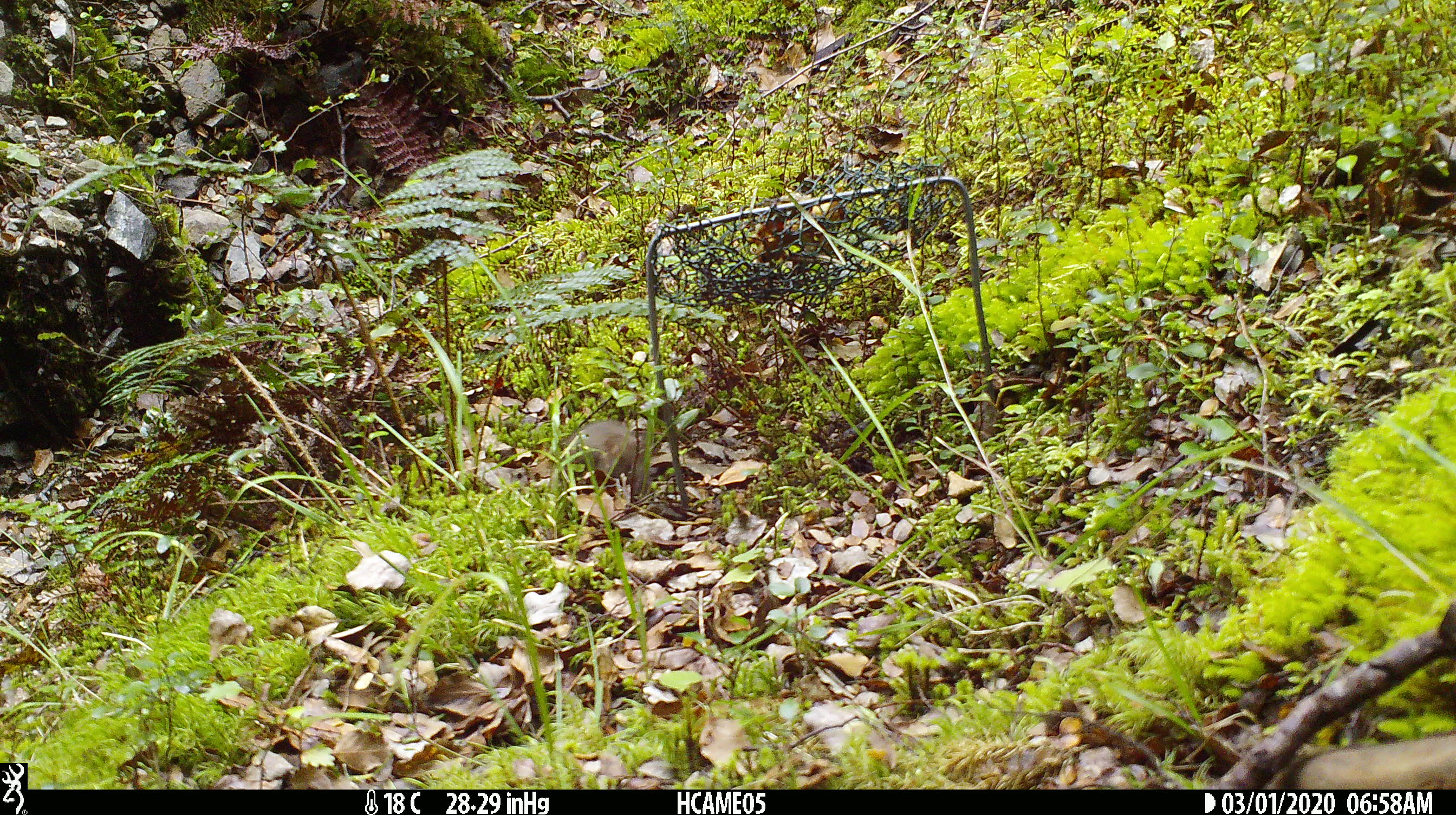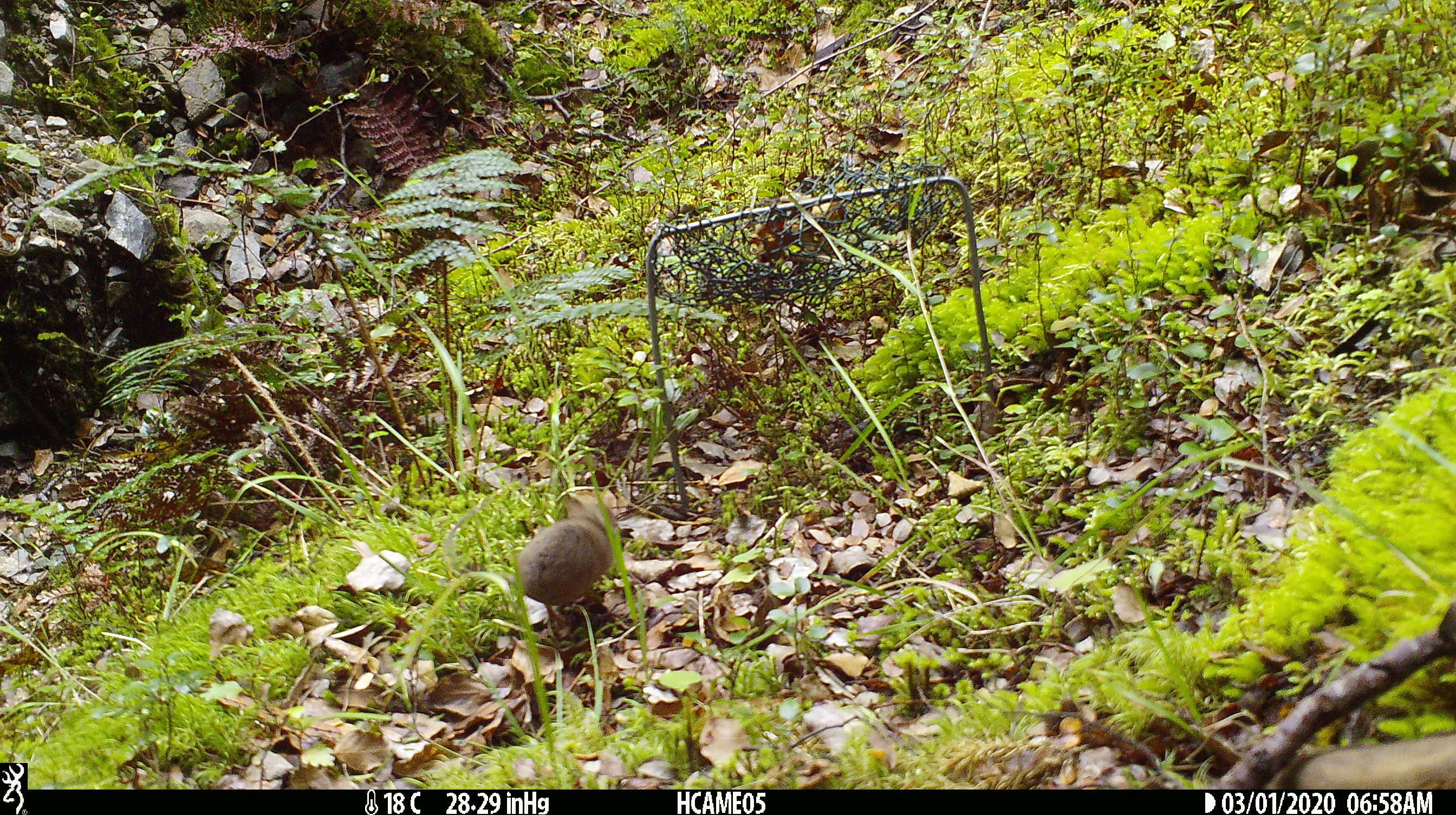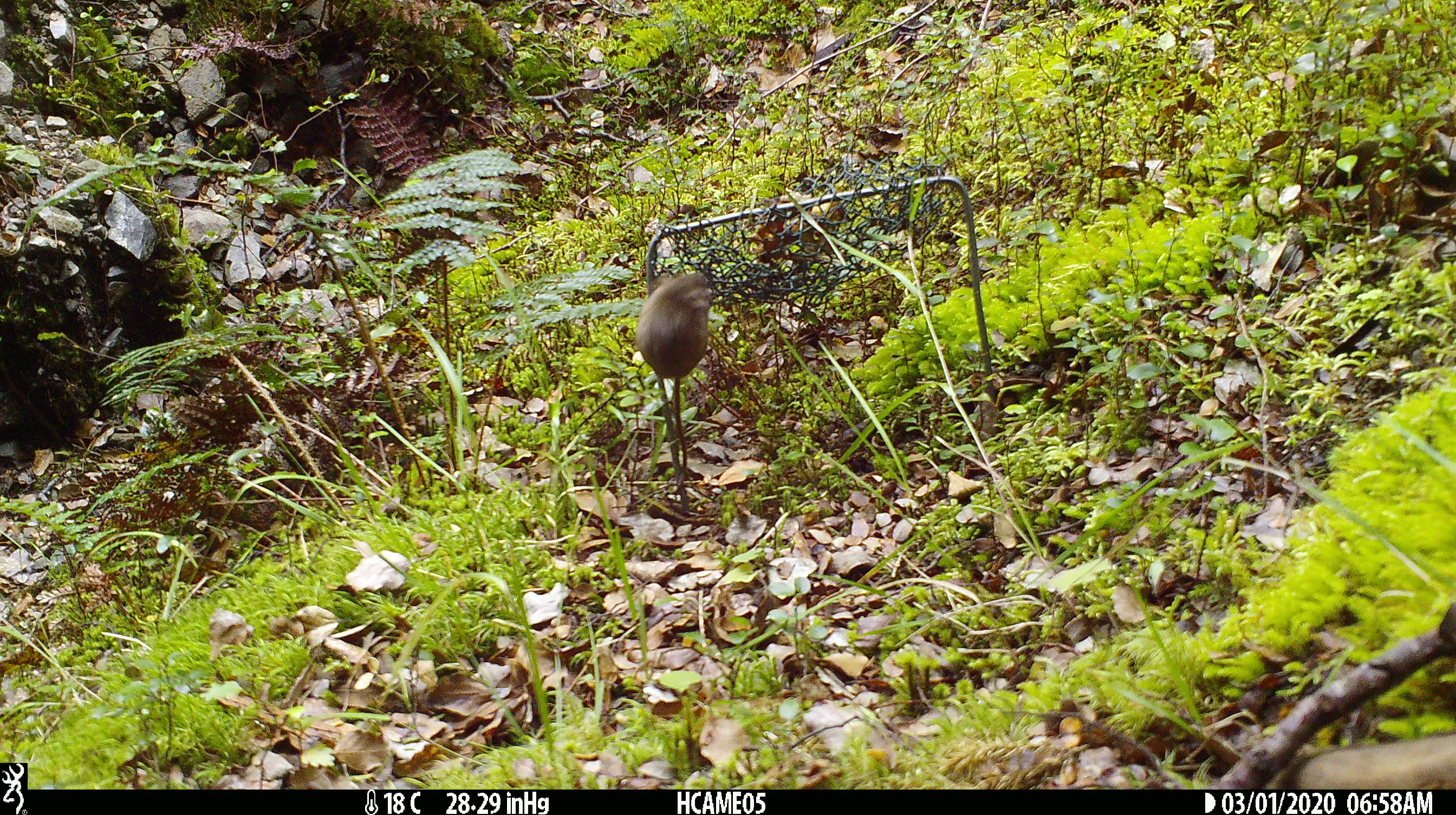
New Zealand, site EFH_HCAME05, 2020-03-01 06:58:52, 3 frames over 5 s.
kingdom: Animalia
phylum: Chordata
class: Mammalia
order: Rodentia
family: Muridae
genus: Mus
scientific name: Mus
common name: mouse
Mouse (Mus).